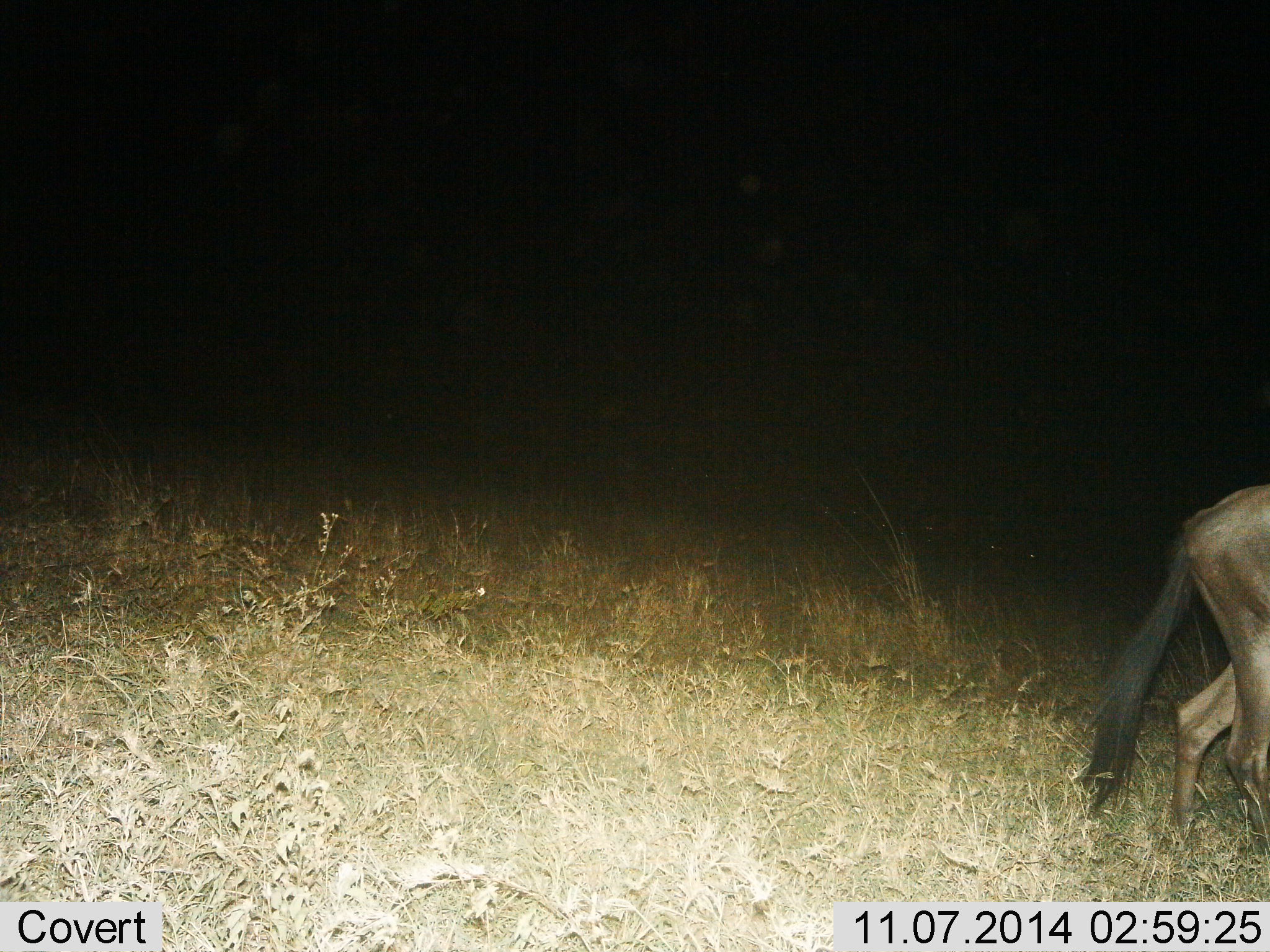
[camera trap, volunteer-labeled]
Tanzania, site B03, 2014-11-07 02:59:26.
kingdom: Animalia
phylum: Chordata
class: Mammalia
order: Artiodactyla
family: Bovidae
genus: Connochaetes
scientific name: Connochaetes taurinus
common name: blue wildebeest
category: wildebeest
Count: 1.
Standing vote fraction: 20%.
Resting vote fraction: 0%.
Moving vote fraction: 80%.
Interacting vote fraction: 0%.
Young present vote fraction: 0%.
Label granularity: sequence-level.